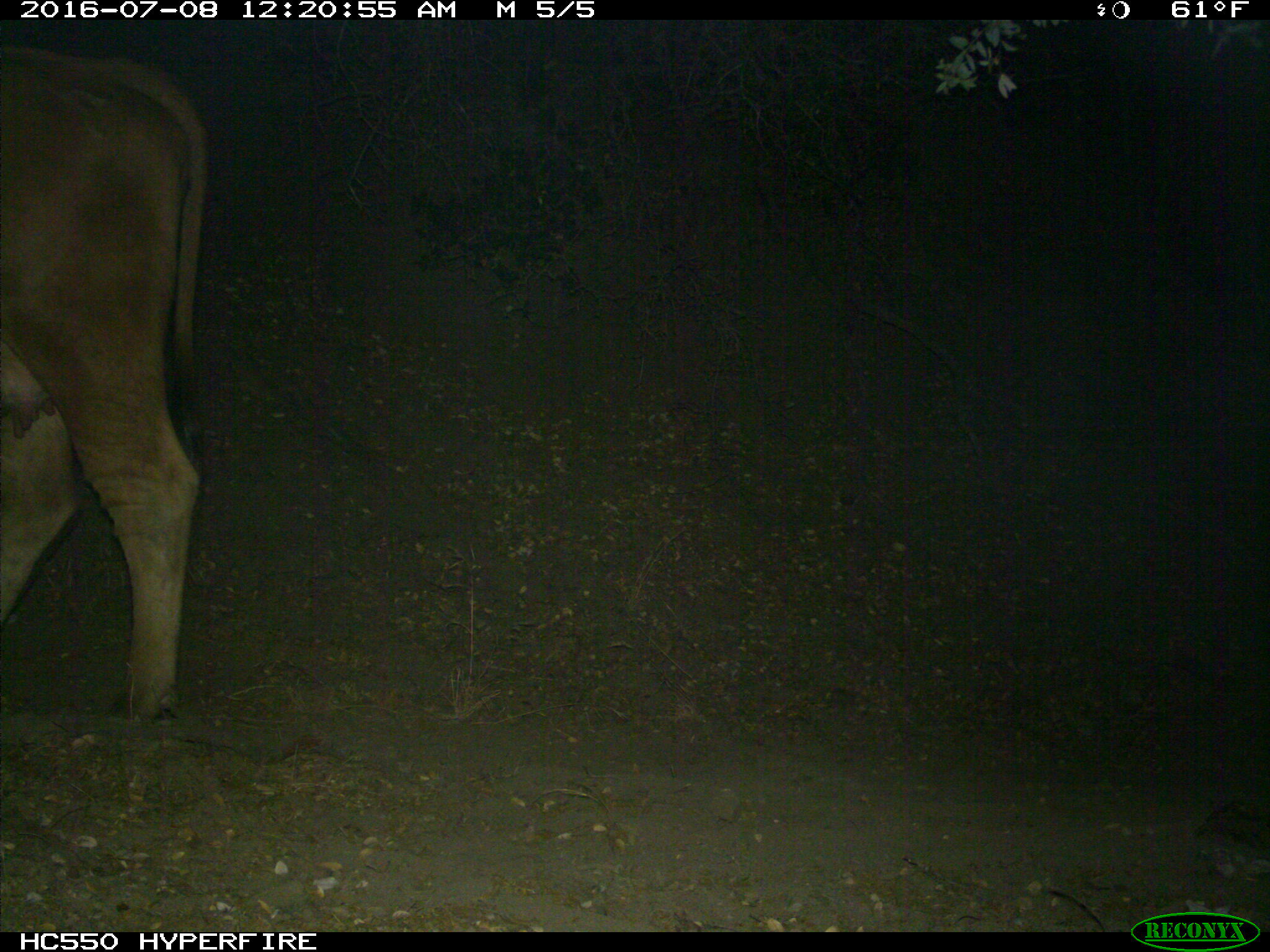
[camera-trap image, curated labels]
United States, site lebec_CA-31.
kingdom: Animalia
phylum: Chordata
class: Mammalia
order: Artiodactyla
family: Bovidae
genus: Bos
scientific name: Bos taurus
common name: domestic cow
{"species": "Bos taurus (domestic cow)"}